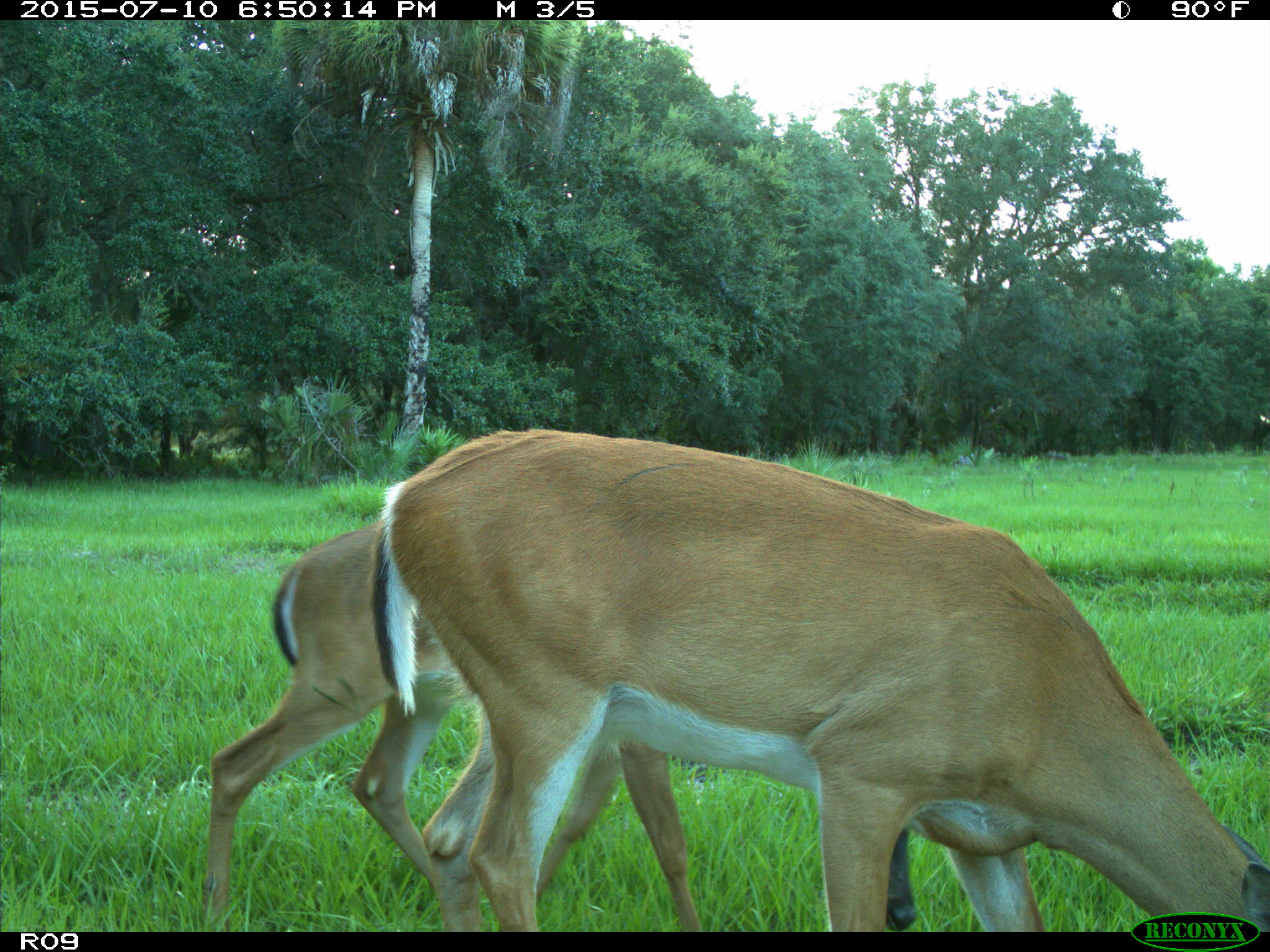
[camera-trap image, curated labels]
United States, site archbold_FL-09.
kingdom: Animalia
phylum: Chordata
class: Mammalia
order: Artiodactyla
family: Cervidae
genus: Odocoileus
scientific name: Odocoileus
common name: deer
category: unidentified deer